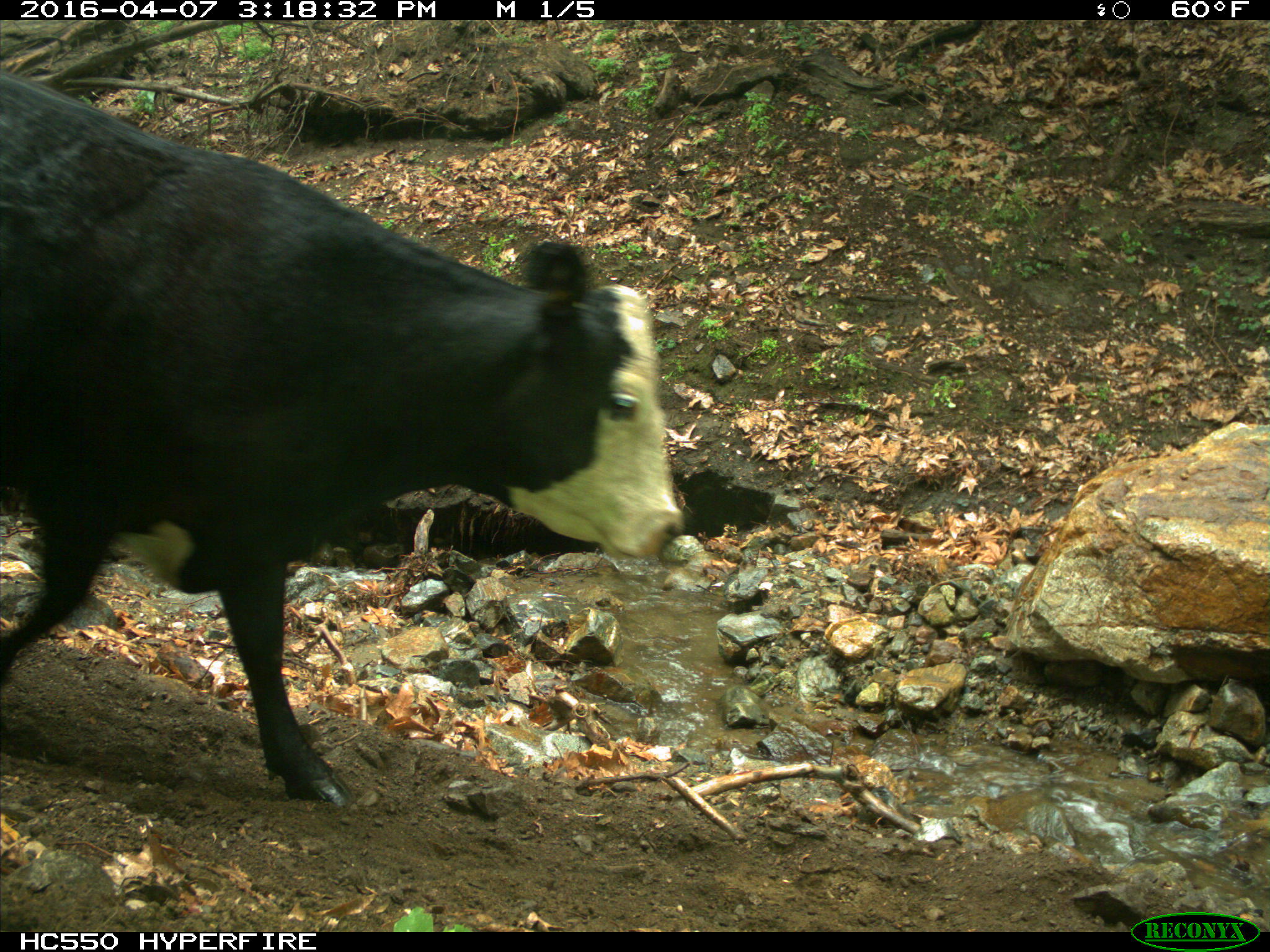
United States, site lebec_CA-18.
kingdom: Animalia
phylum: Chordata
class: Mammalia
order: Artiodactyla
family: Bovidae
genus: Bos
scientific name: Bos taurus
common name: domestic cow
Bos taurus (domestic cow).